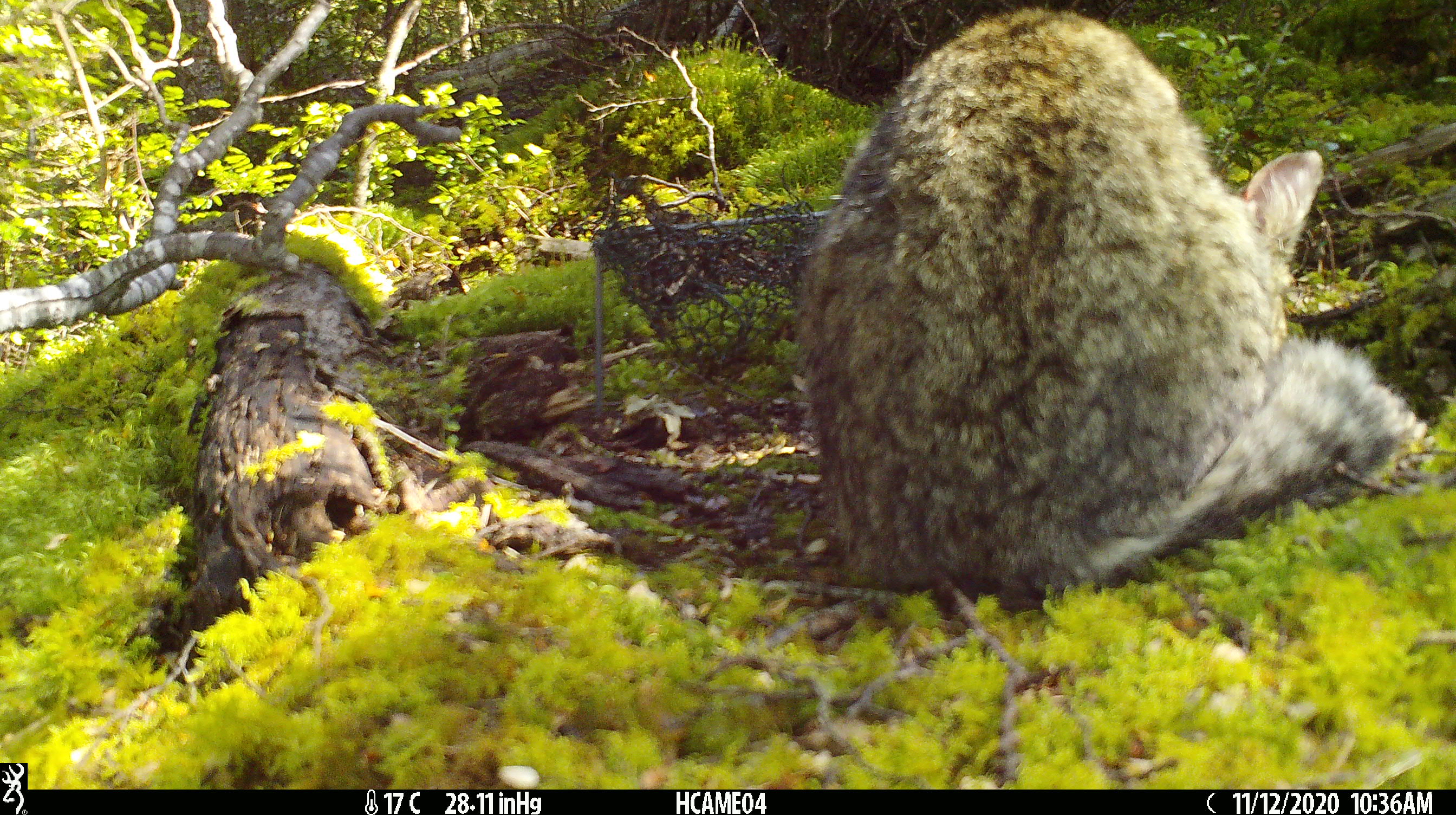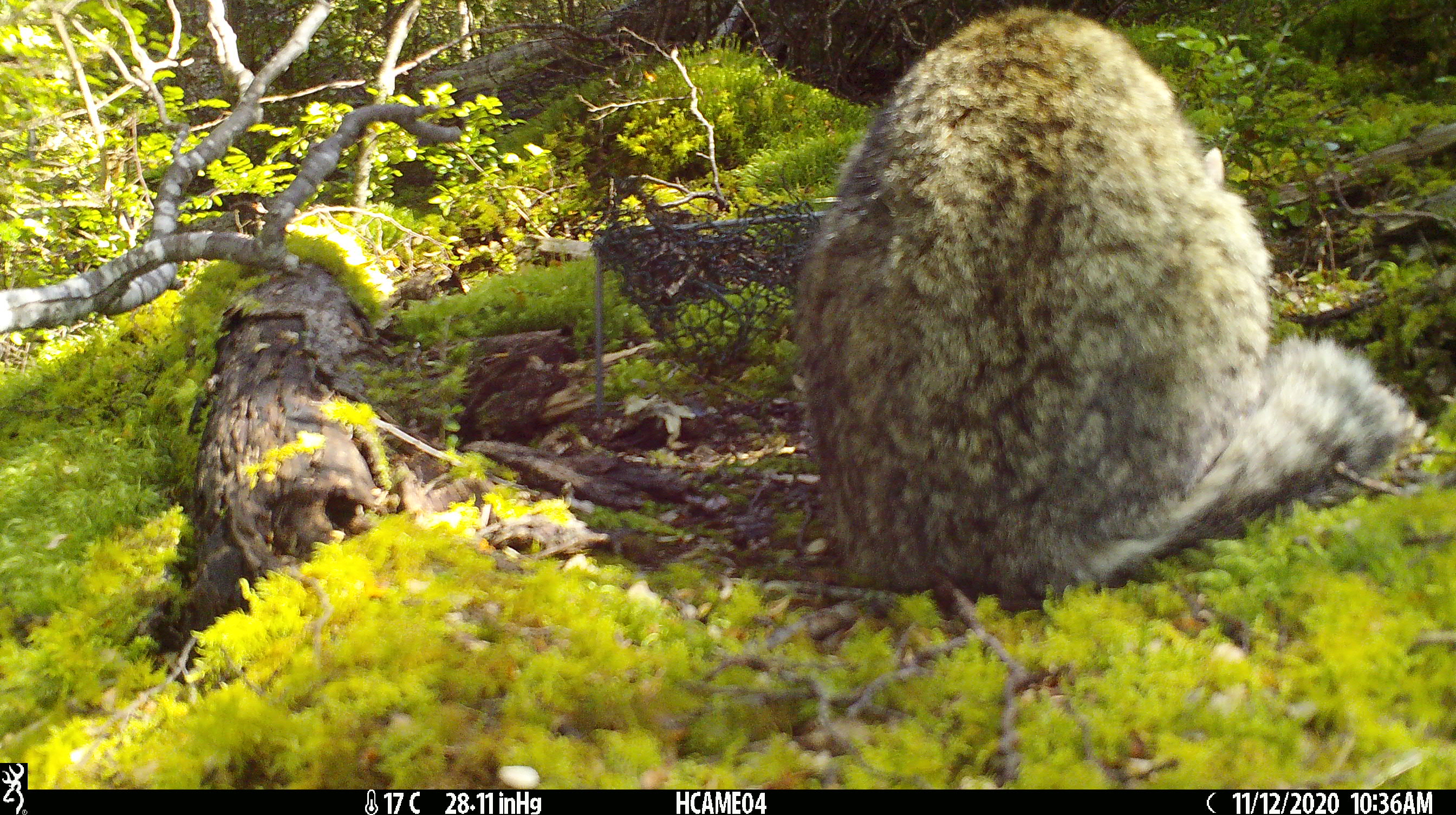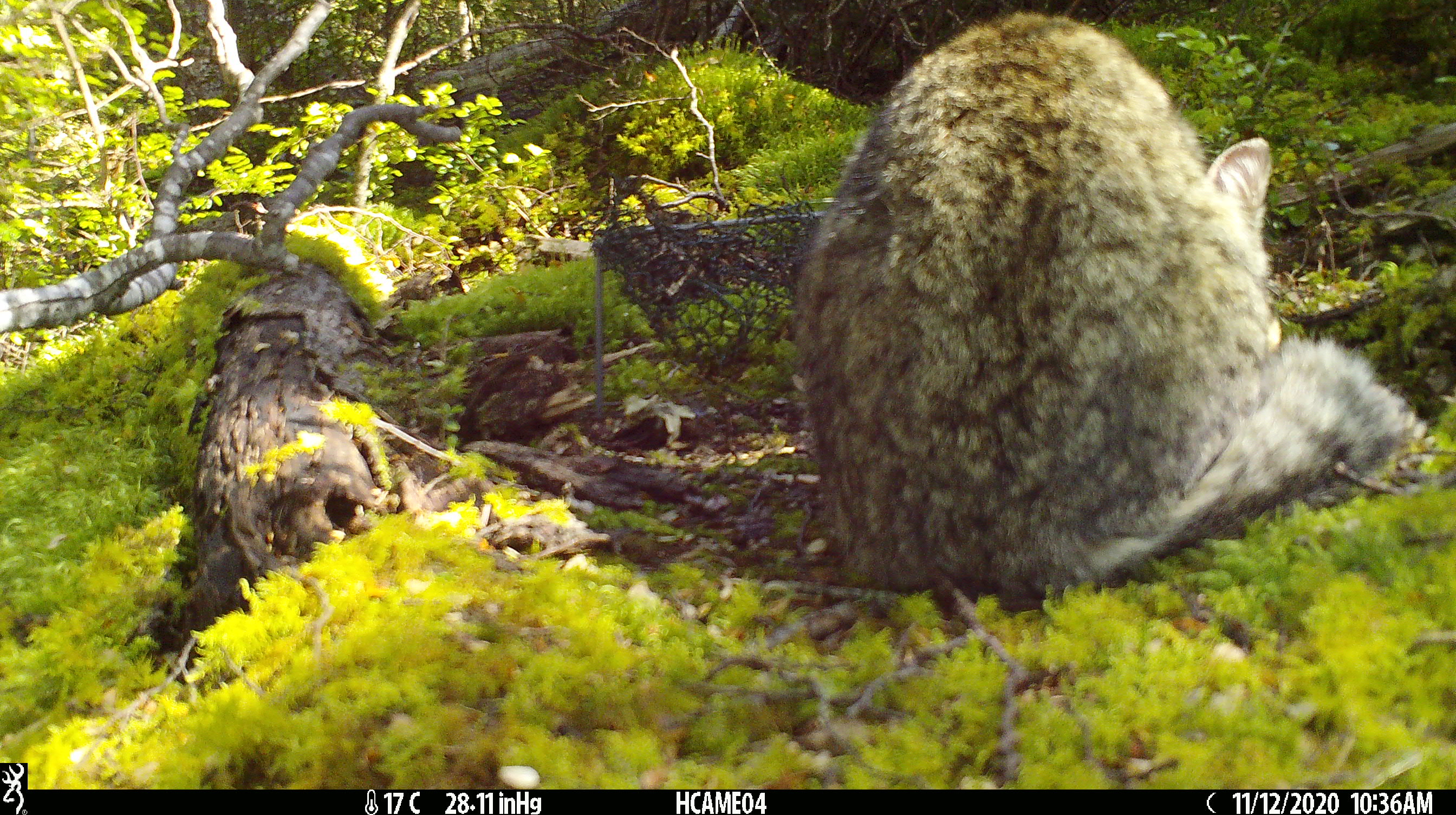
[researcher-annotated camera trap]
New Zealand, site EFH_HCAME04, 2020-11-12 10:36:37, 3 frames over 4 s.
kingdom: Animalia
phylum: Chordata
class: Mammalia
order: Carnivora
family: Felidae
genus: Felis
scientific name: Felis catus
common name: domestic cat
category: cat